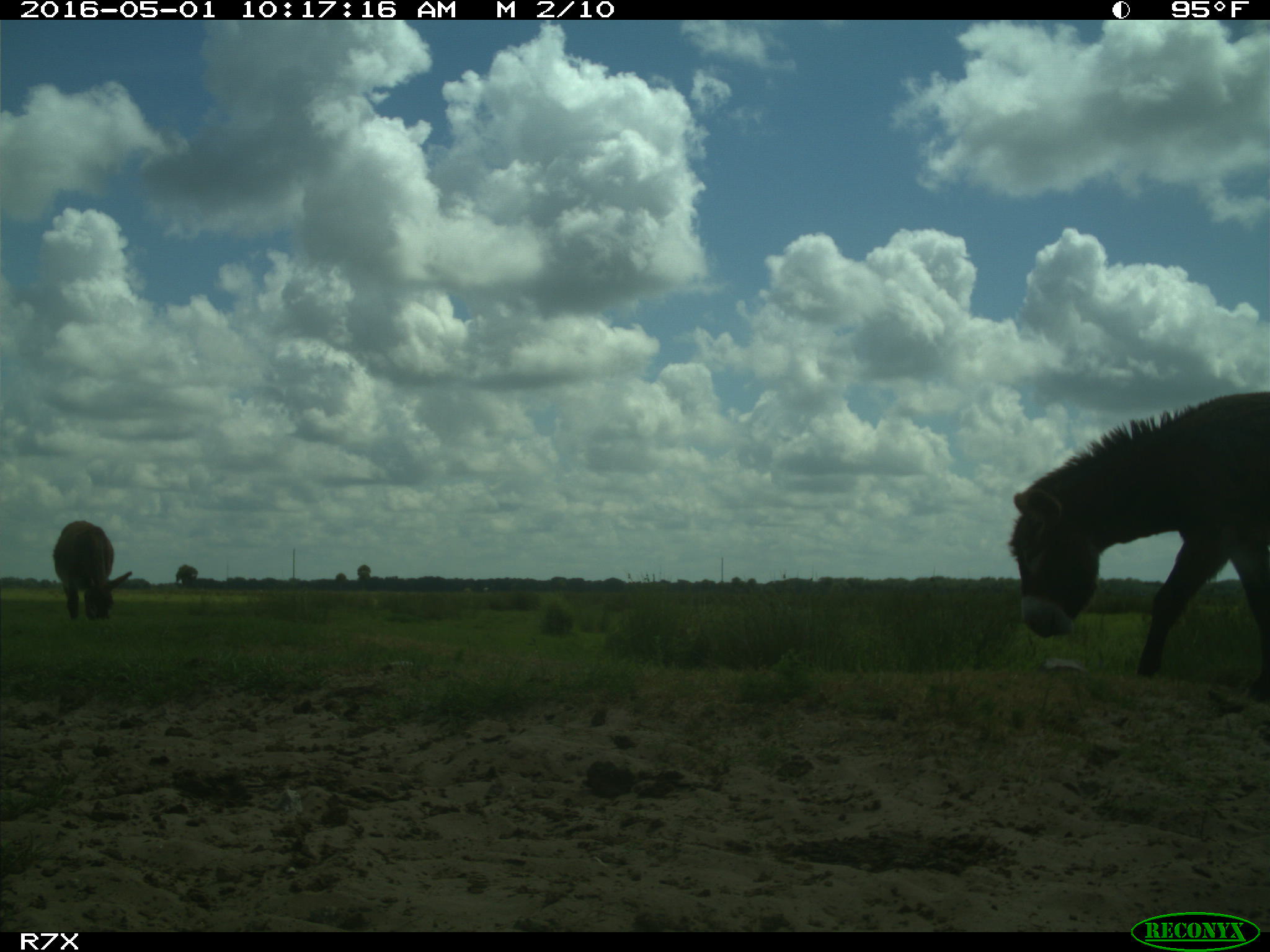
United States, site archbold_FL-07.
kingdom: Animalia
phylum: Chordata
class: Mammalia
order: Artiodactyla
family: Bovidae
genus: Bos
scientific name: Bos taurus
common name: domestic cow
Bos taurus (domestic cow).